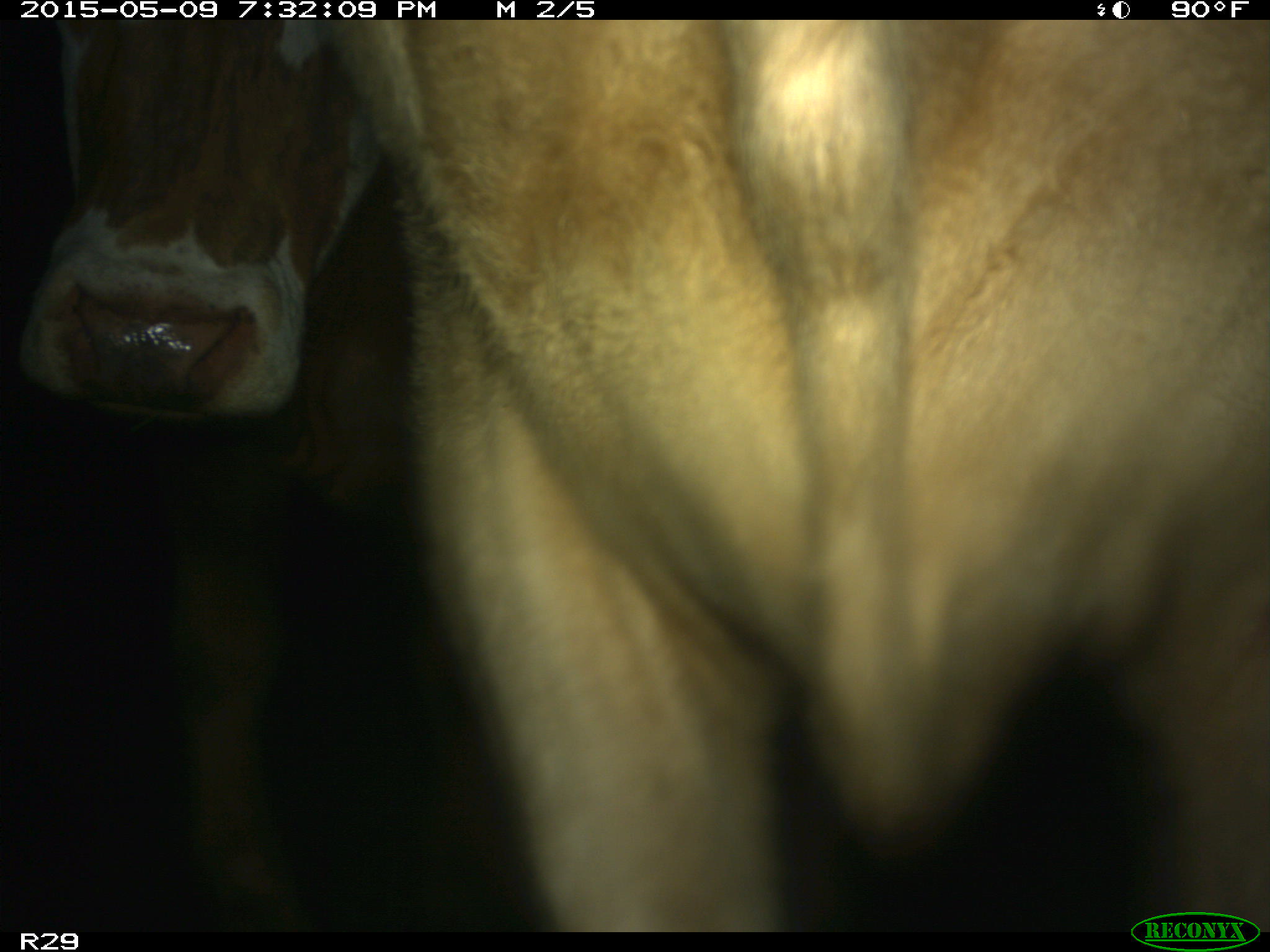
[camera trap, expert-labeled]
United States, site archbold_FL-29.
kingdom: Animalia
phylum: Chordata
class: Mammalia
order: Artiodactyla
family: Bovidae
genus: Bos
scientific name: Bos taurus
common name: domestic cow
Bos taurus (domestic cow).